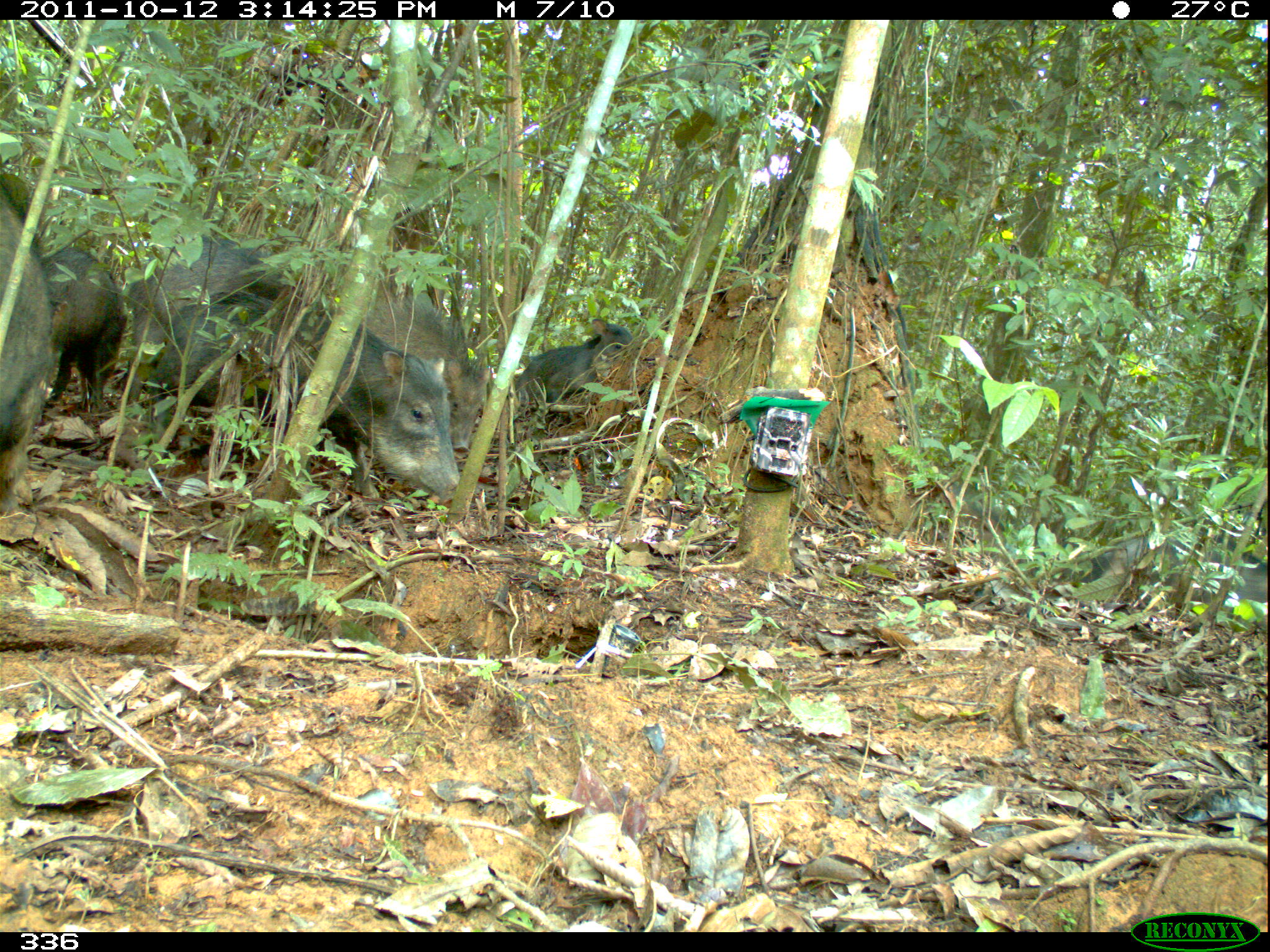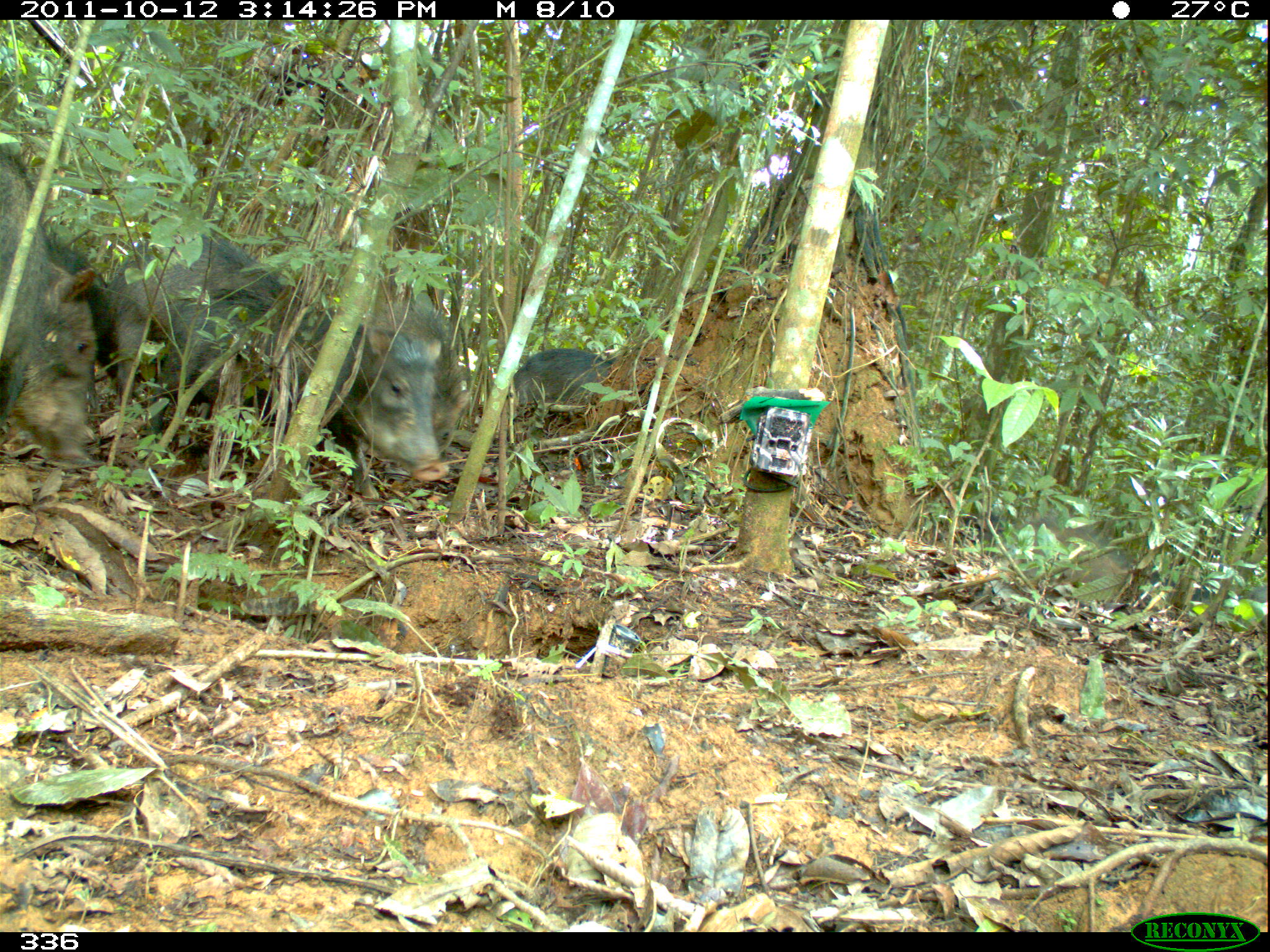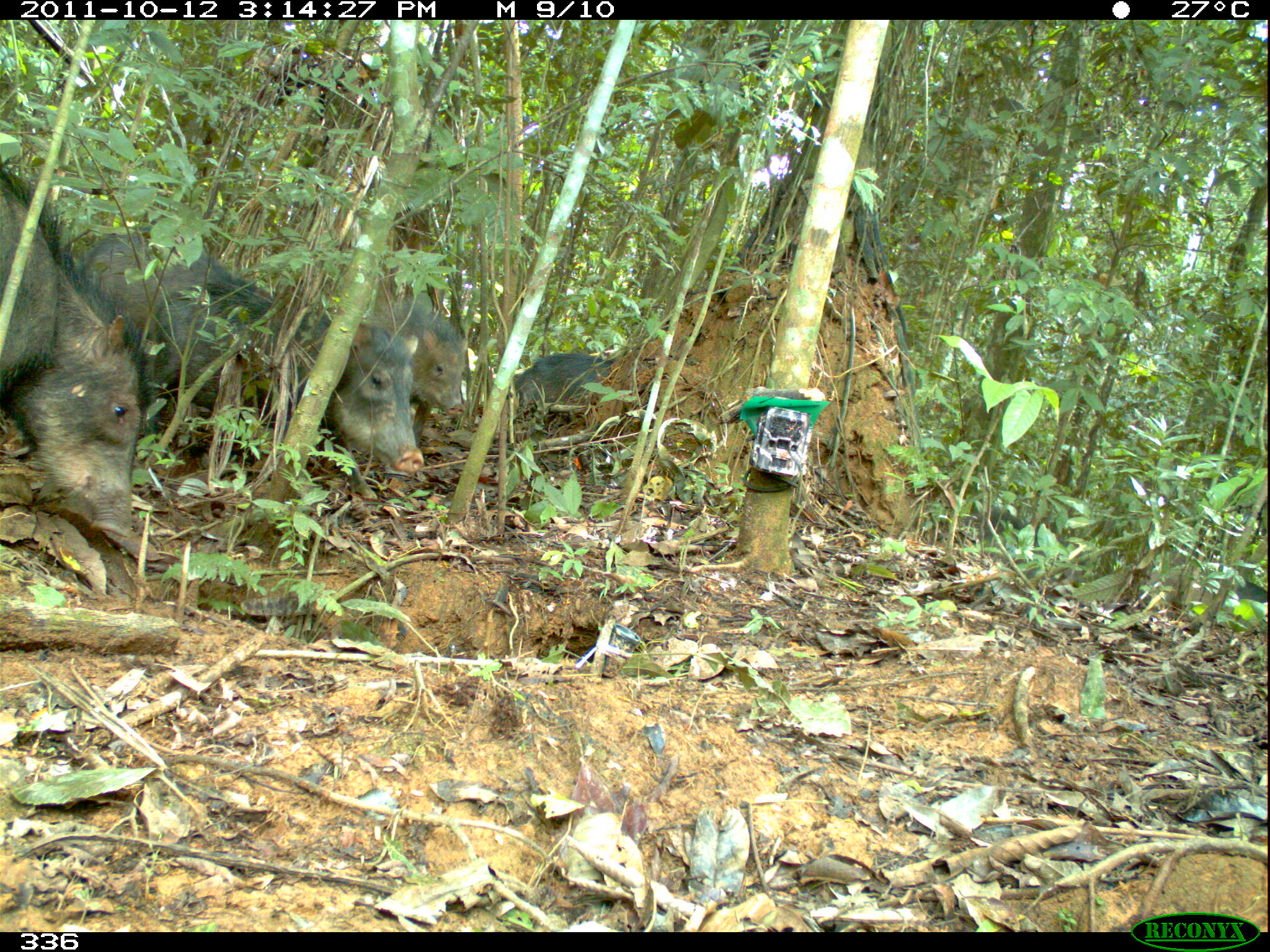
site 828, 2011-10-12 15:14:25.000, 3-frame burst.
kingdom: Animalia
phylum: Chordata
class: Mammalia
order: Artiodactyla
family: Tayassuidae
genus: Tayassu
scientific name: Tayassu pecari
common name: white-lipped peccary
Tayassu pecari (white-lipped peccary).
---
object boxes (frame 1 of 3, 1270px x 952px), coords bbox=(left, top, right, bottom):
tayassu pecari: bbox=(158, 293, 461, 499); bbox=(267, 254, 493, 453); bbox=(123, 235, 324, 414); bbox=(1091, 527, 1266, 632); bbox=(0, 177, 52, 513); bbox=(41, 248, 124, 408); bbox=(517, 318, 633, 414)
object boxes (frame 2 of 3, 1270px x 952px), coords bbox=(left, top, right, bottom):
tayassu pecari: bbox=(108, 227, 470, 502); bbox=(37, 220, 364, 479); bbox=(0, 151, 99, 472); bbox=(1003, 516, 1270, 616); bbox=(512, 347, 617, 408)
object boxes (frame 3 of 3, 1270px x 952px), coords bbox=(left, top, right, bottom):
tayassu pecari: bbox=(76, 228, 423, 474); bbox=(0, 161, 141, 538); bbox=(383, 292, 469, 415); bbox=(512, 352, 618, 410)